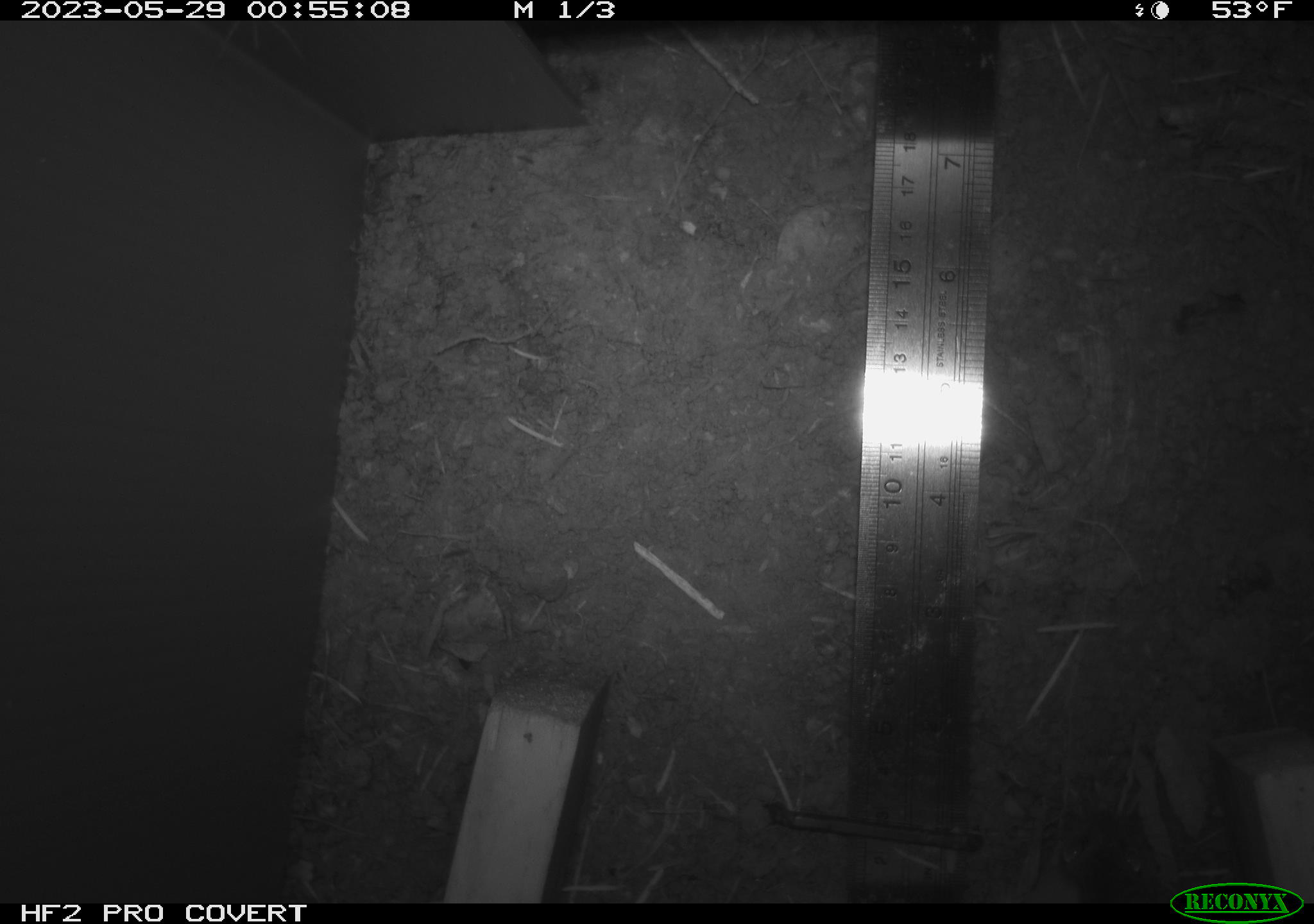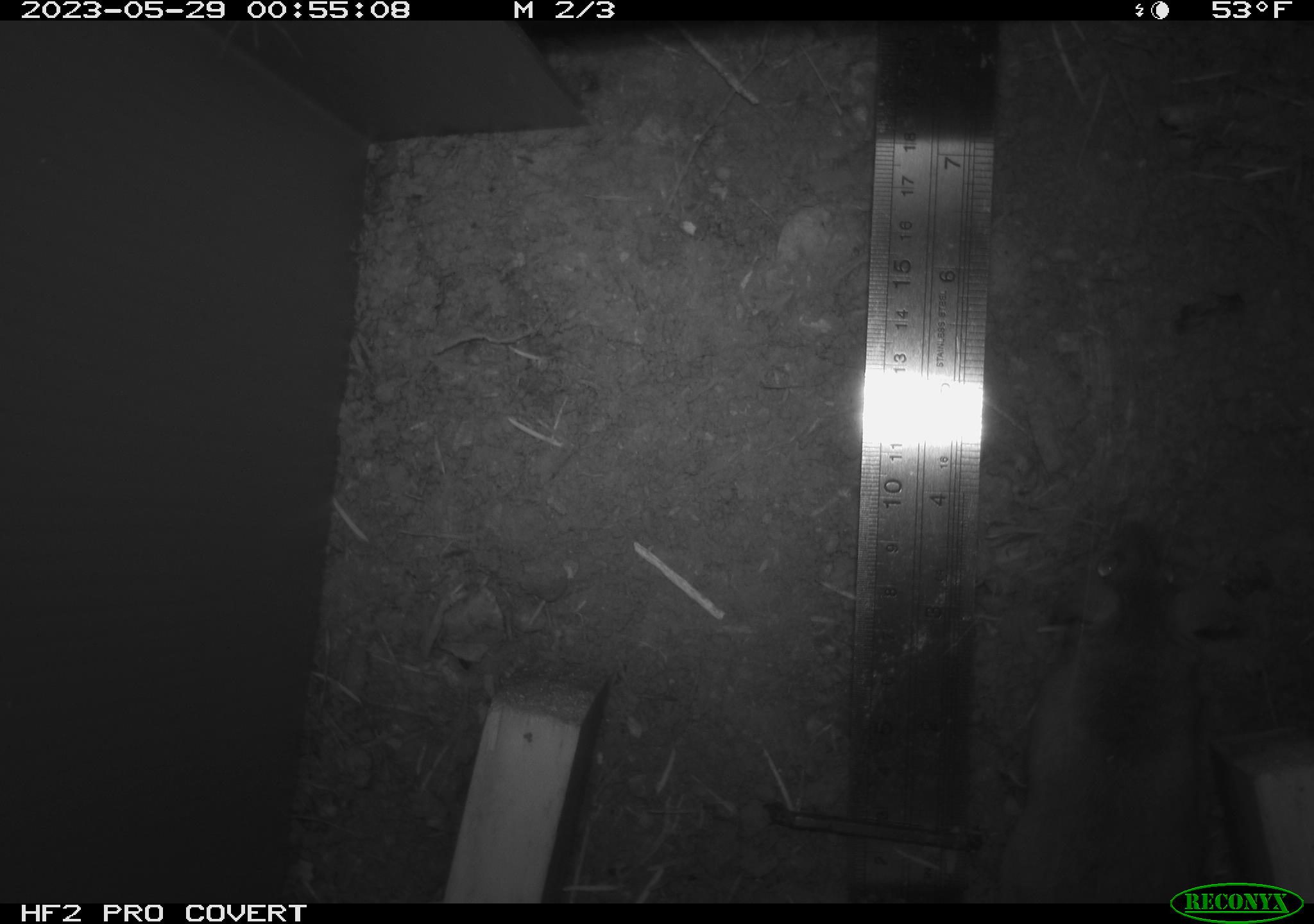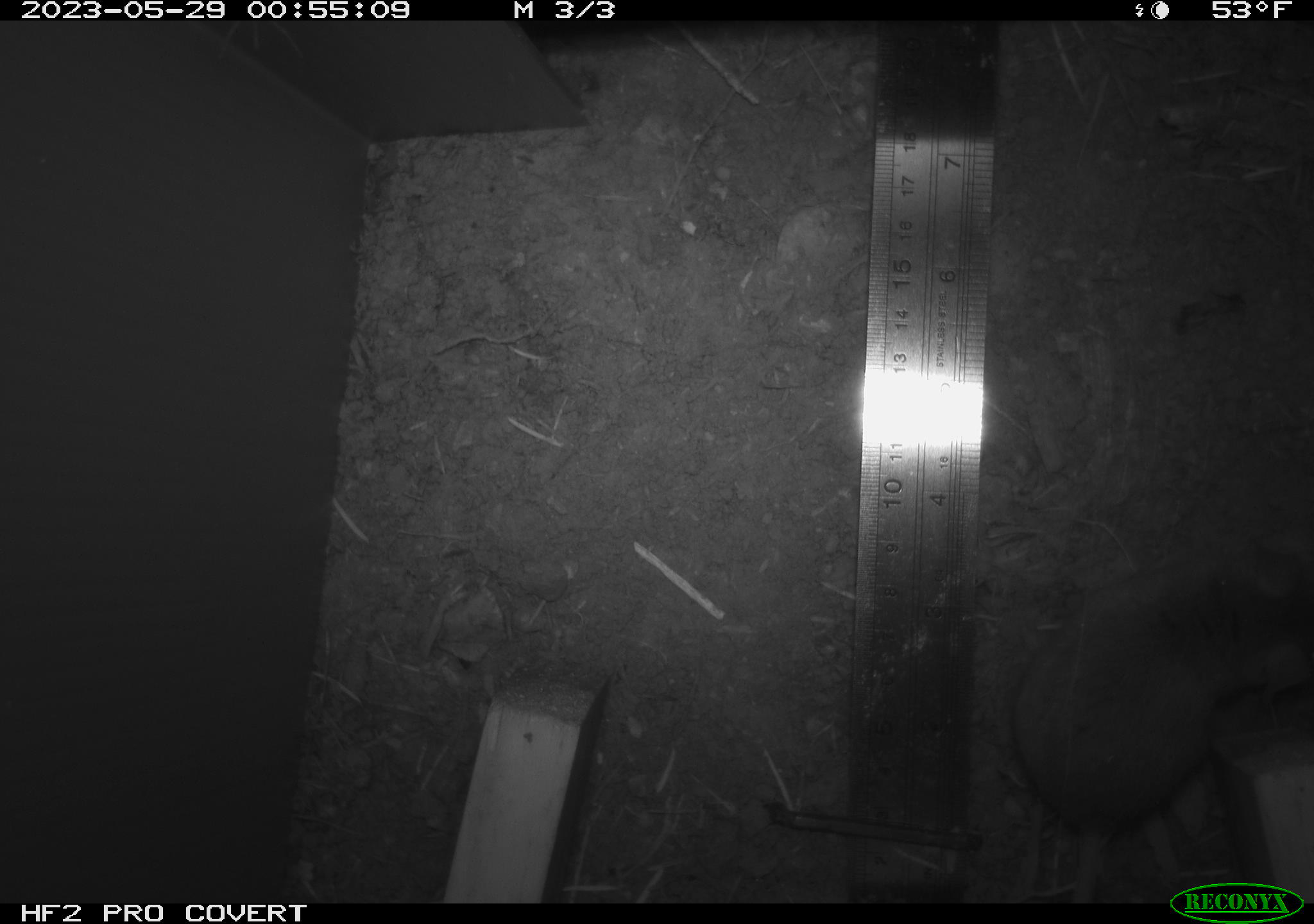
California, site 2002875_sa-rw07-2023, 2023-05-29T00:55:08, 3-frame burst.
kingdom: Animalia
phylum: Chordata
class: Mammalia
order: Rodentia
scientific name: Rodentia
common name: mouse species